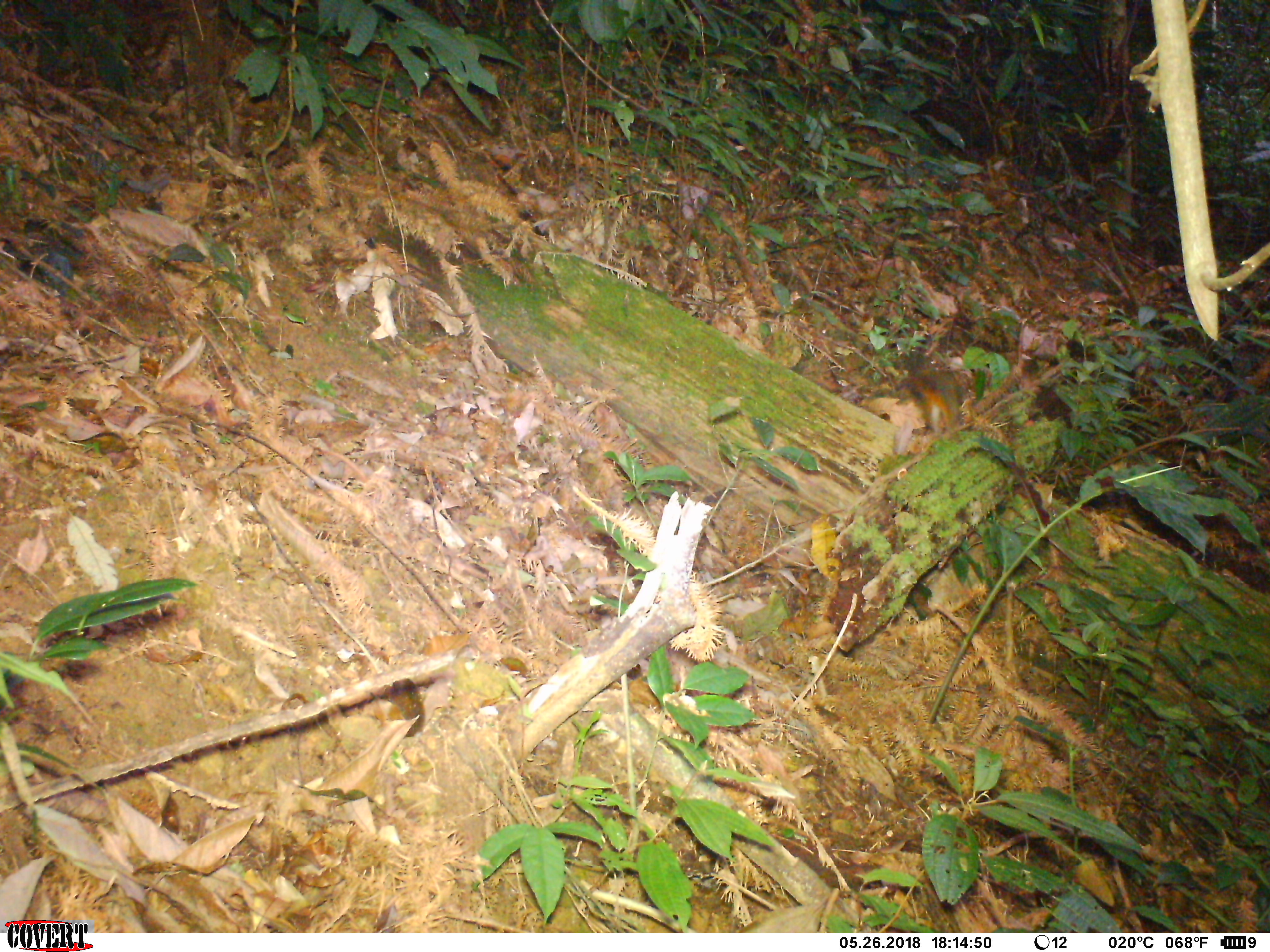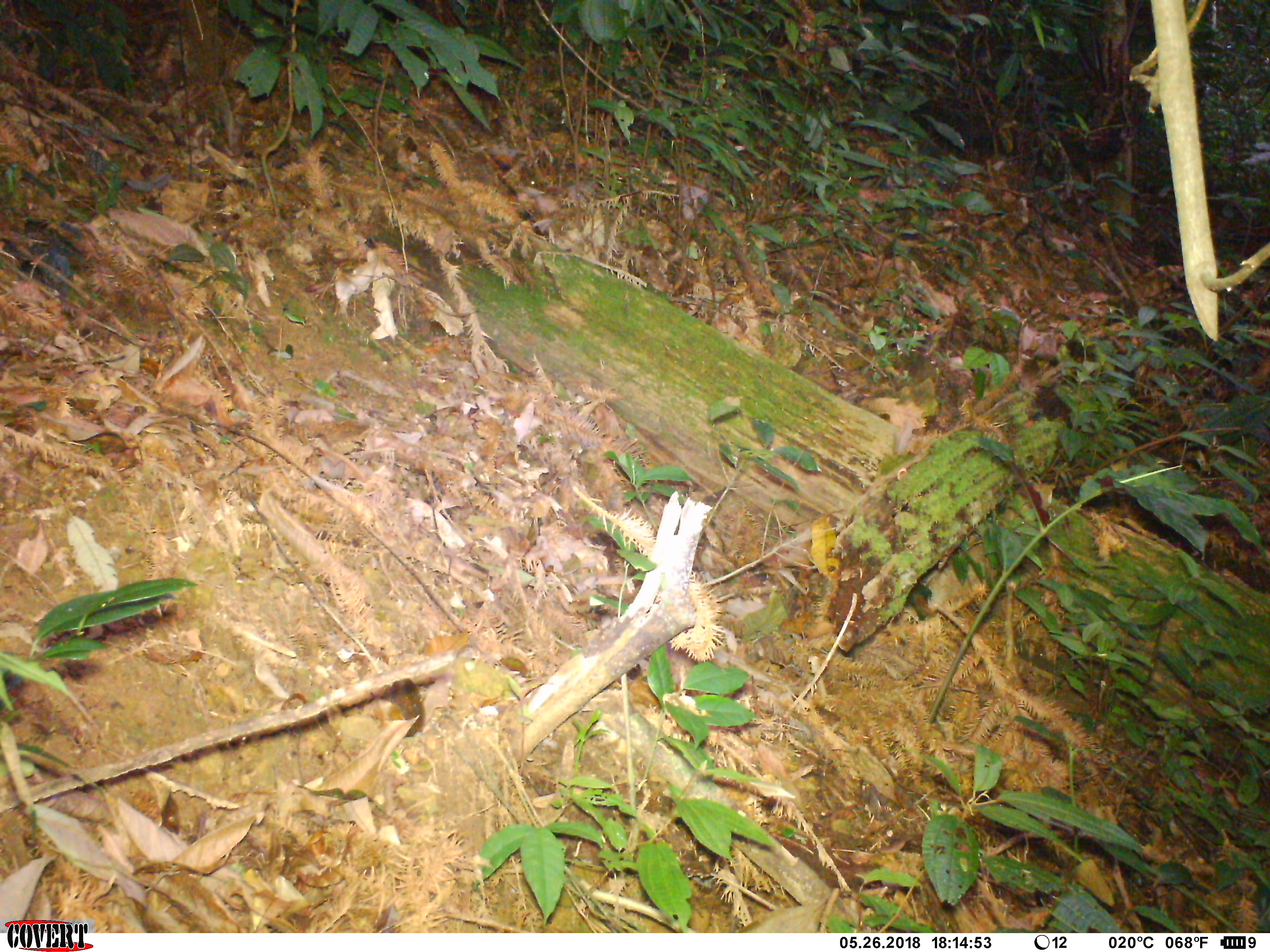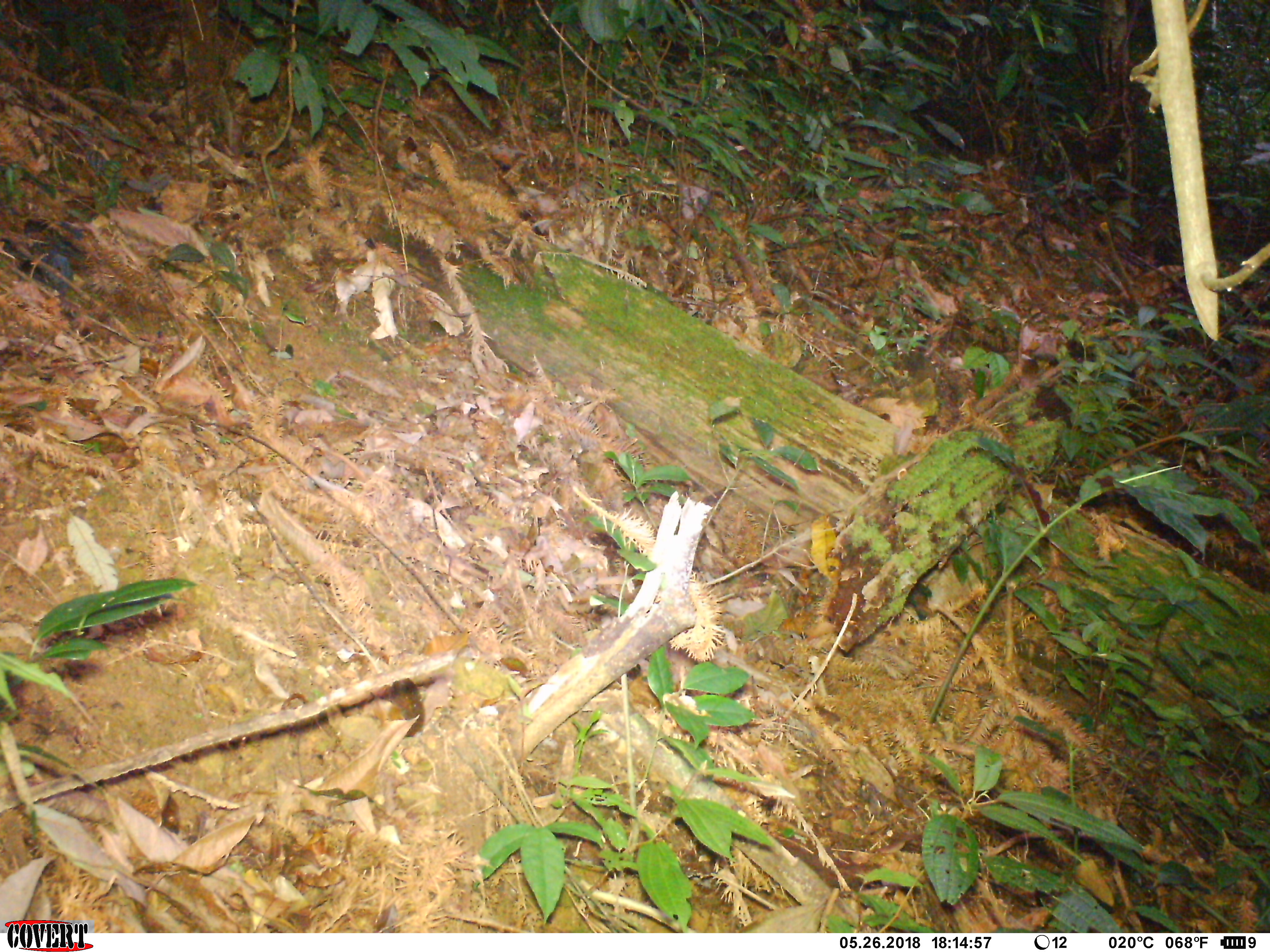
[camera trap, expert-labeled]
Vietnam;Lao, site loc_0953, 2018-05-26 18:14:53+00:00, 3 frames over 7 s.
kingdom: Animalia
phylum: Chordata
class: Mammalia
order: Rodentia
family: Sciuridae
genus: Dremomys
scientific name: Dremomys rufigenis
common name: red-cheeked squirrel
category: red cheeked squirrel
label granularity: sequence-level